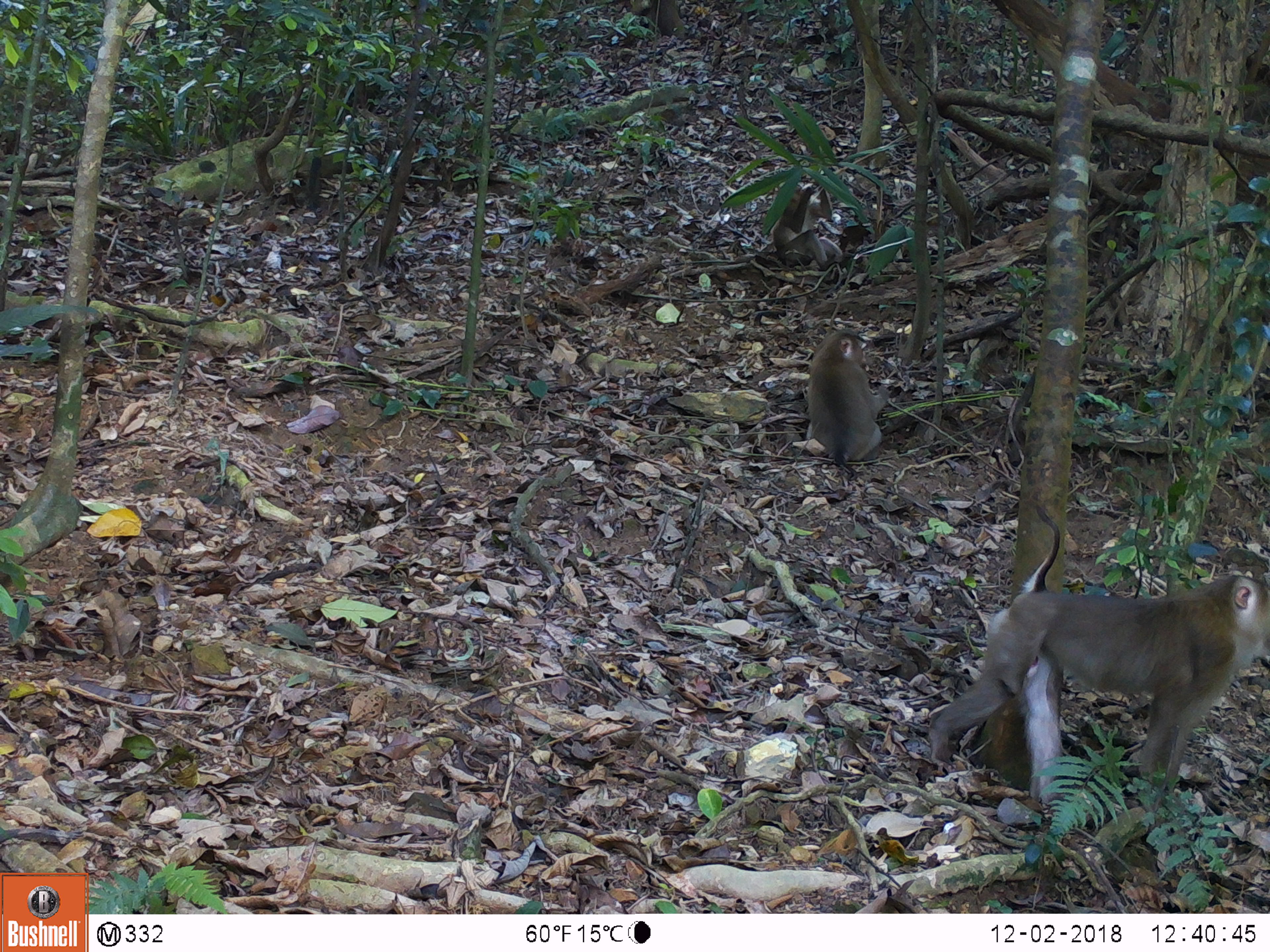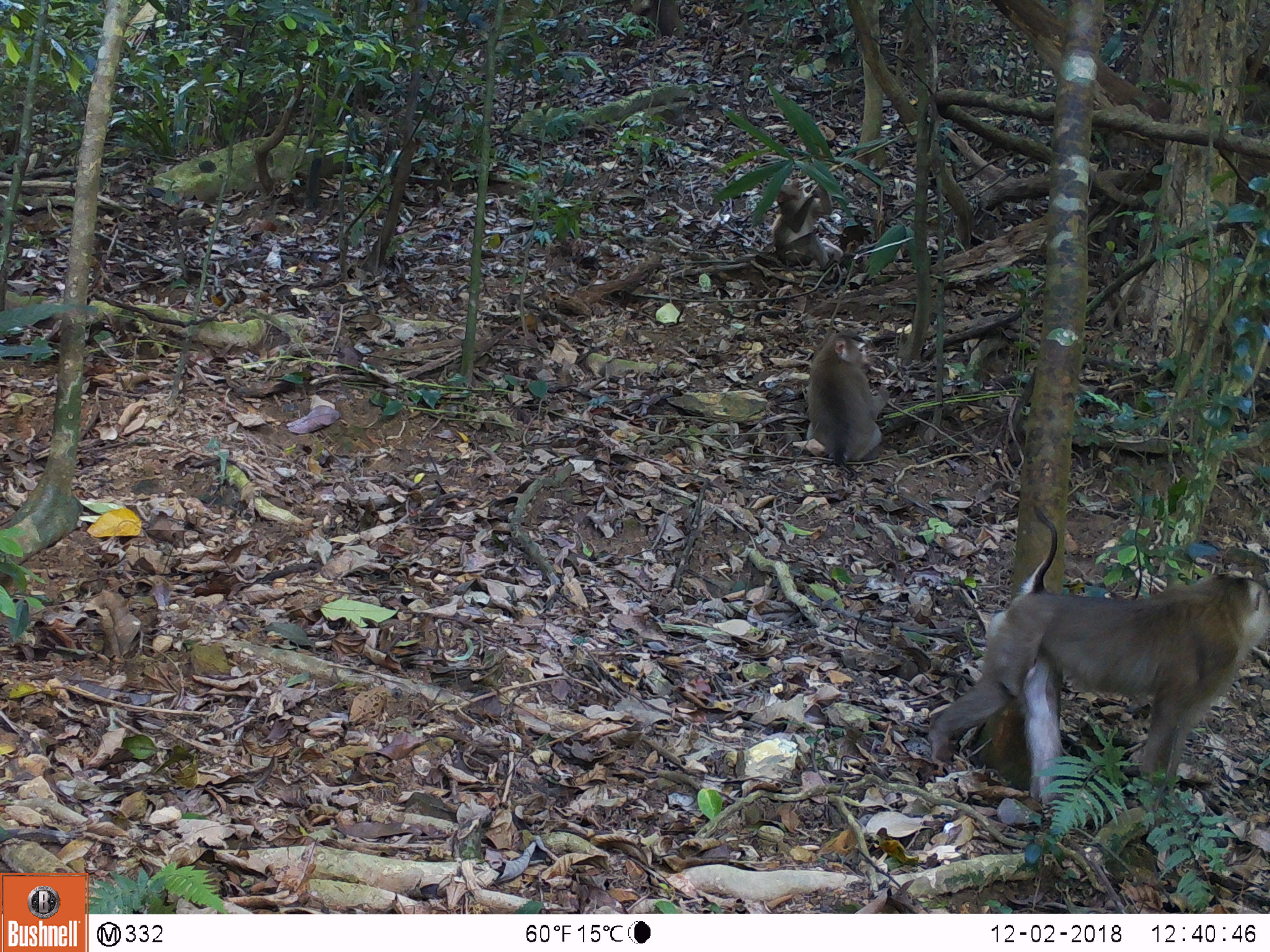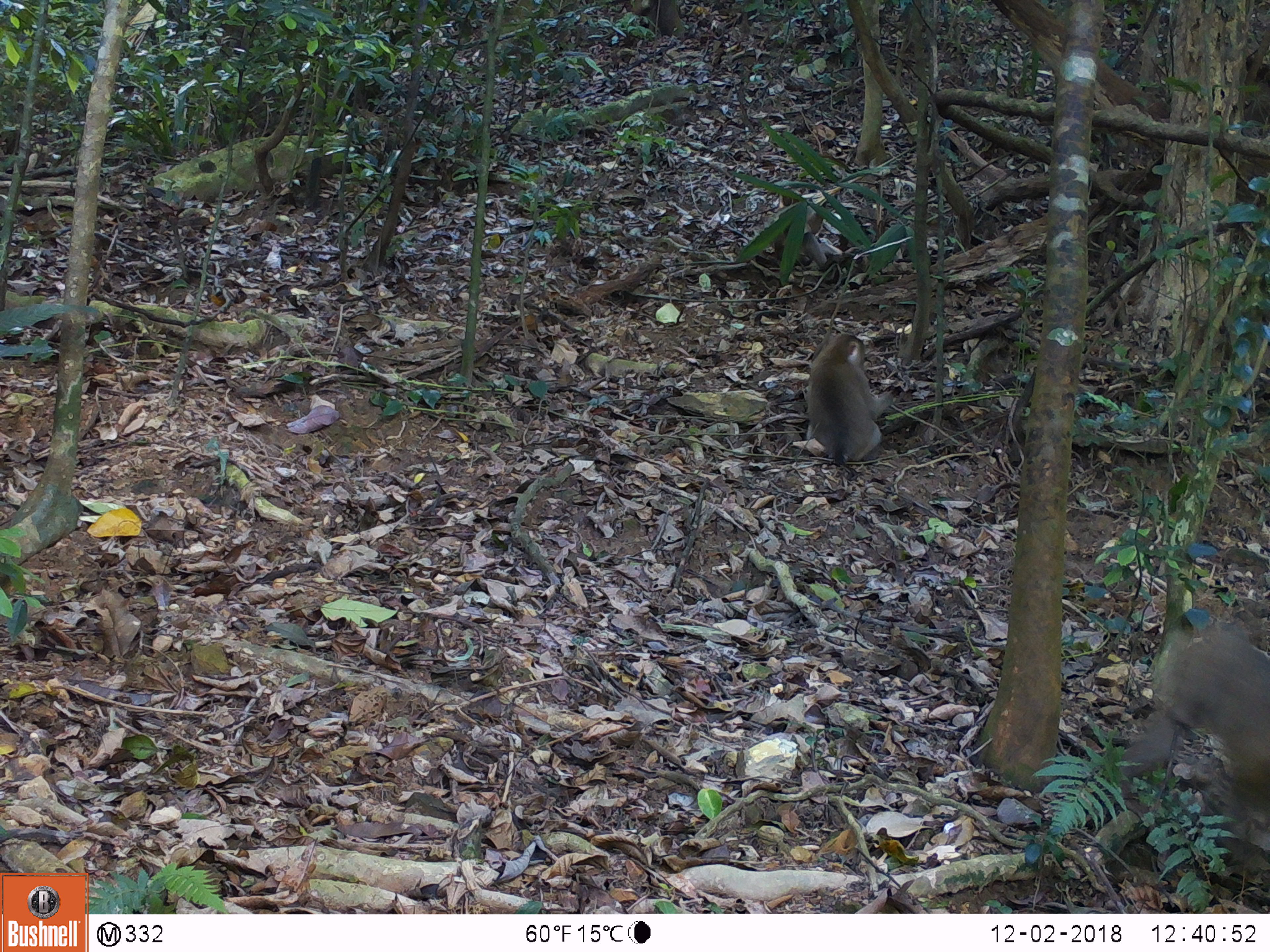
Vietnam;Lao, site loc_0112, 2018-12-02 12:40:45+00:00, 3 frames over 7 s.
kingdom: Animalia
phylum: Chordata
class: Mammalia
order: Primates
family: Cercopithecidae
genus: Macaca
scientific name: Macaca nemestrina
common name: pig-tailed macaque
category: pig tailed macaque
Pig tailed macaque (pig-tailed macaque) (Macaca nemestrina). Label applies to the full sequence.